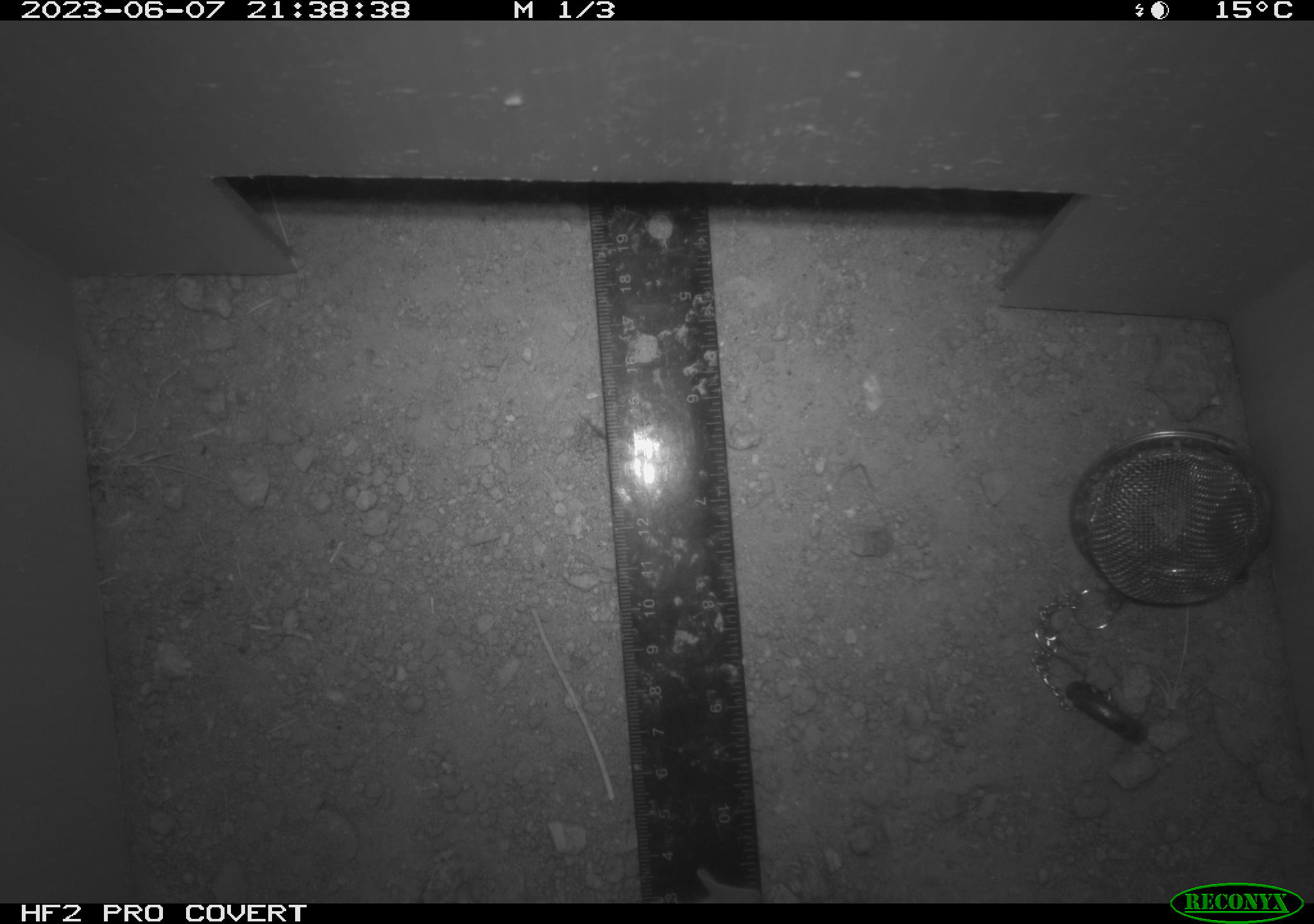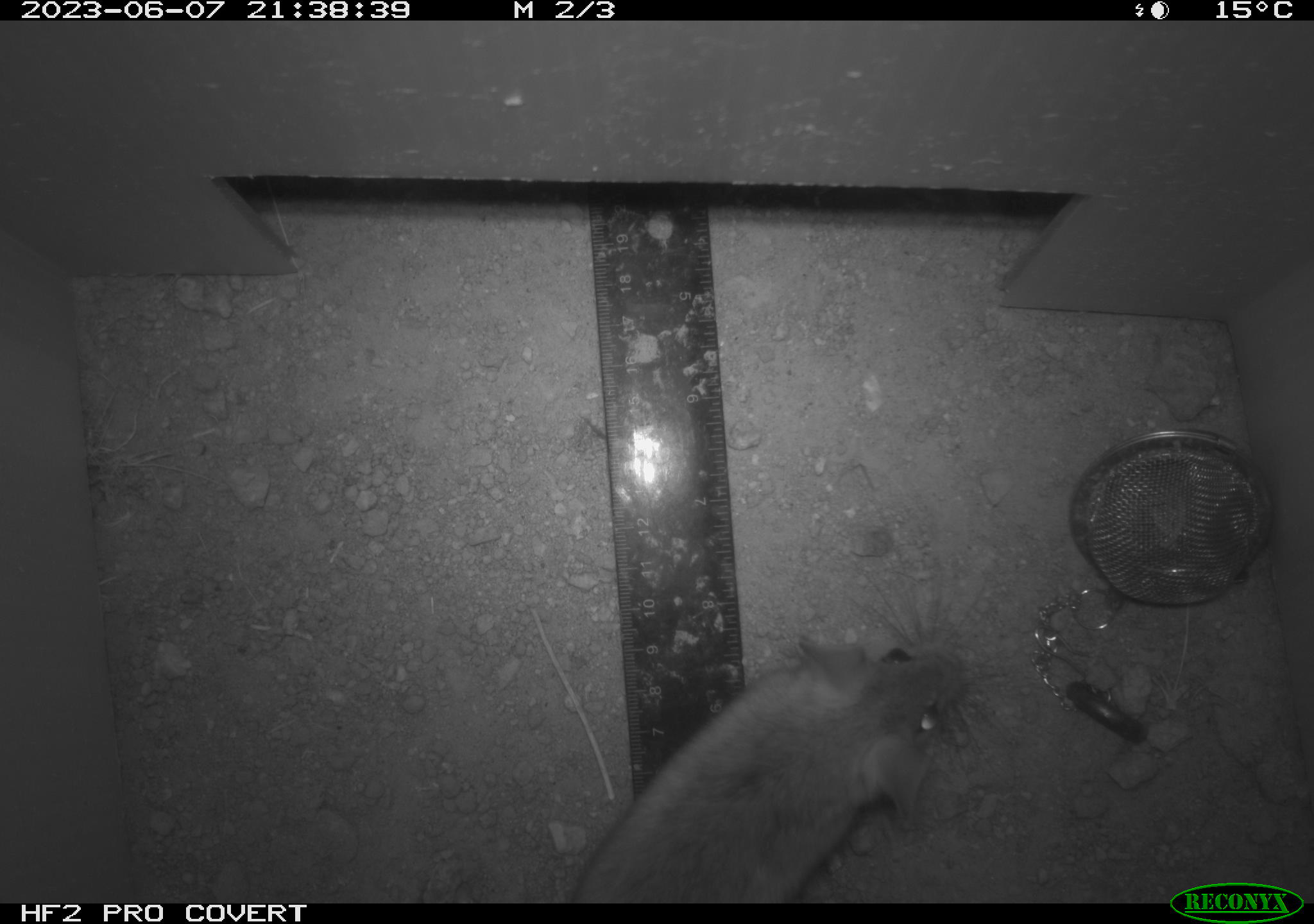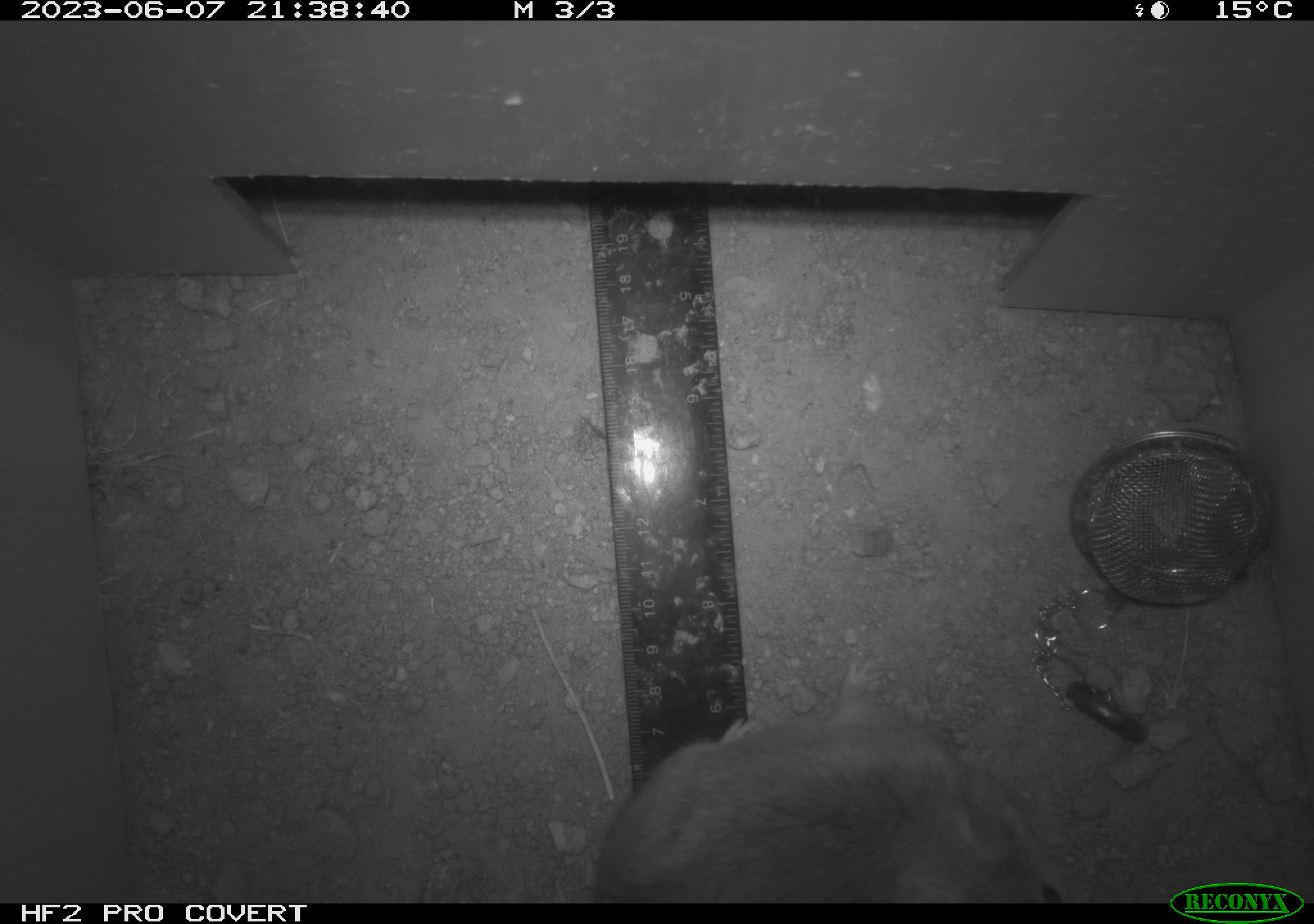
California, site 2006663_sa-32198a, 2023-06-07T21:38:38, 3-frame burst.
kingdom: Animalia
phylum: Chordata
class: Mammalia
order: Rodentia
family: Cricetidae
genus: Neotoma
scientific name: Neotoma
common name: pack rat or woodrat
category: neotoma species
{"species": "neotoma species (pack rat or woodrat) (Neotoma)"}